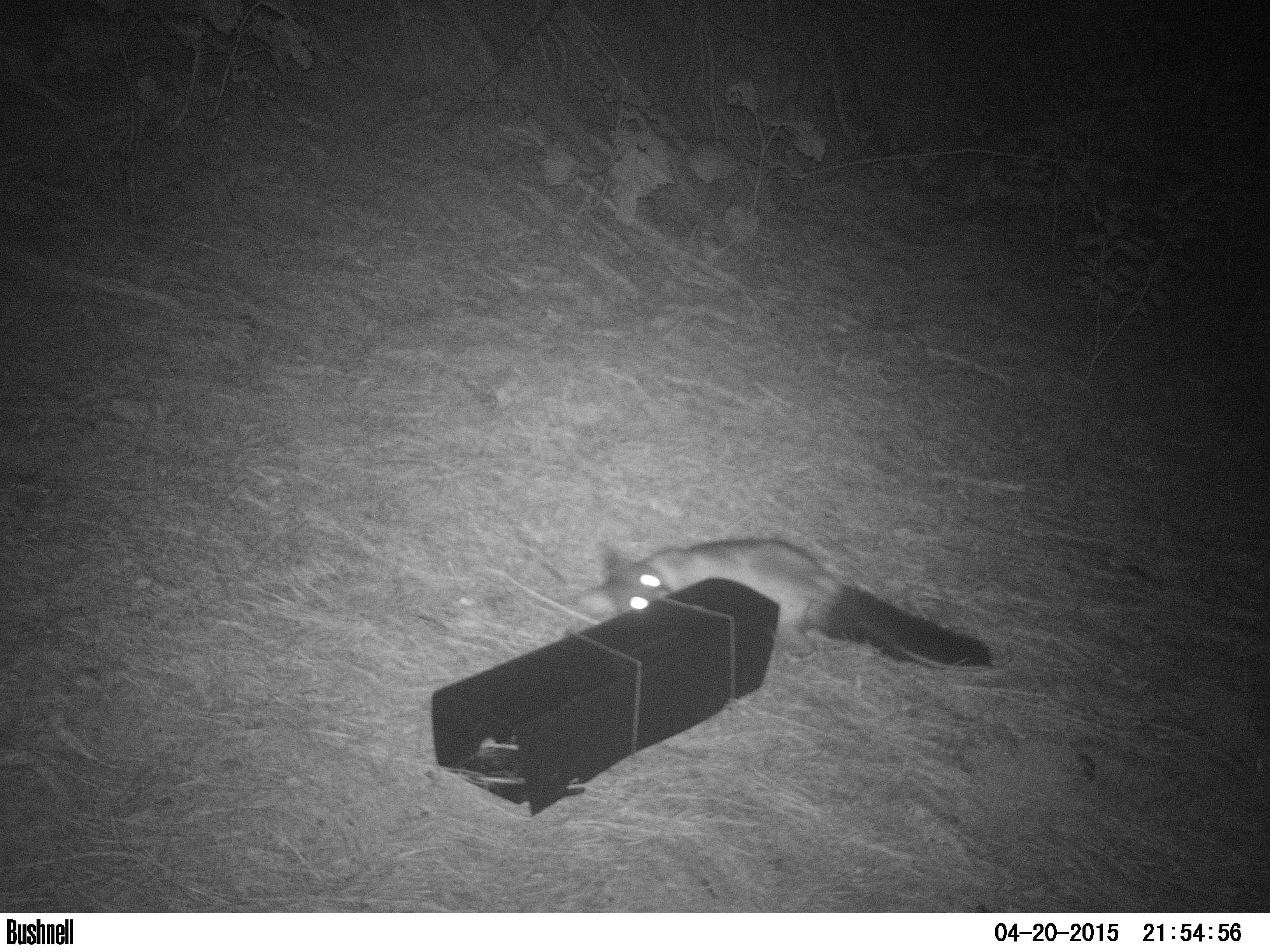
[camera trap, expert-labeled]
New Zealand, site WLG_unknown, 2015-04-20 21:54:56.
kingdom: Animalia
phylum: Chordata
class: Mammalia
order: Diprotodontia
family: Phalangeridae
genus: Trichosurus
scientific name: Trichosurus vulpecula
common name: common brushtail possum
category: possum